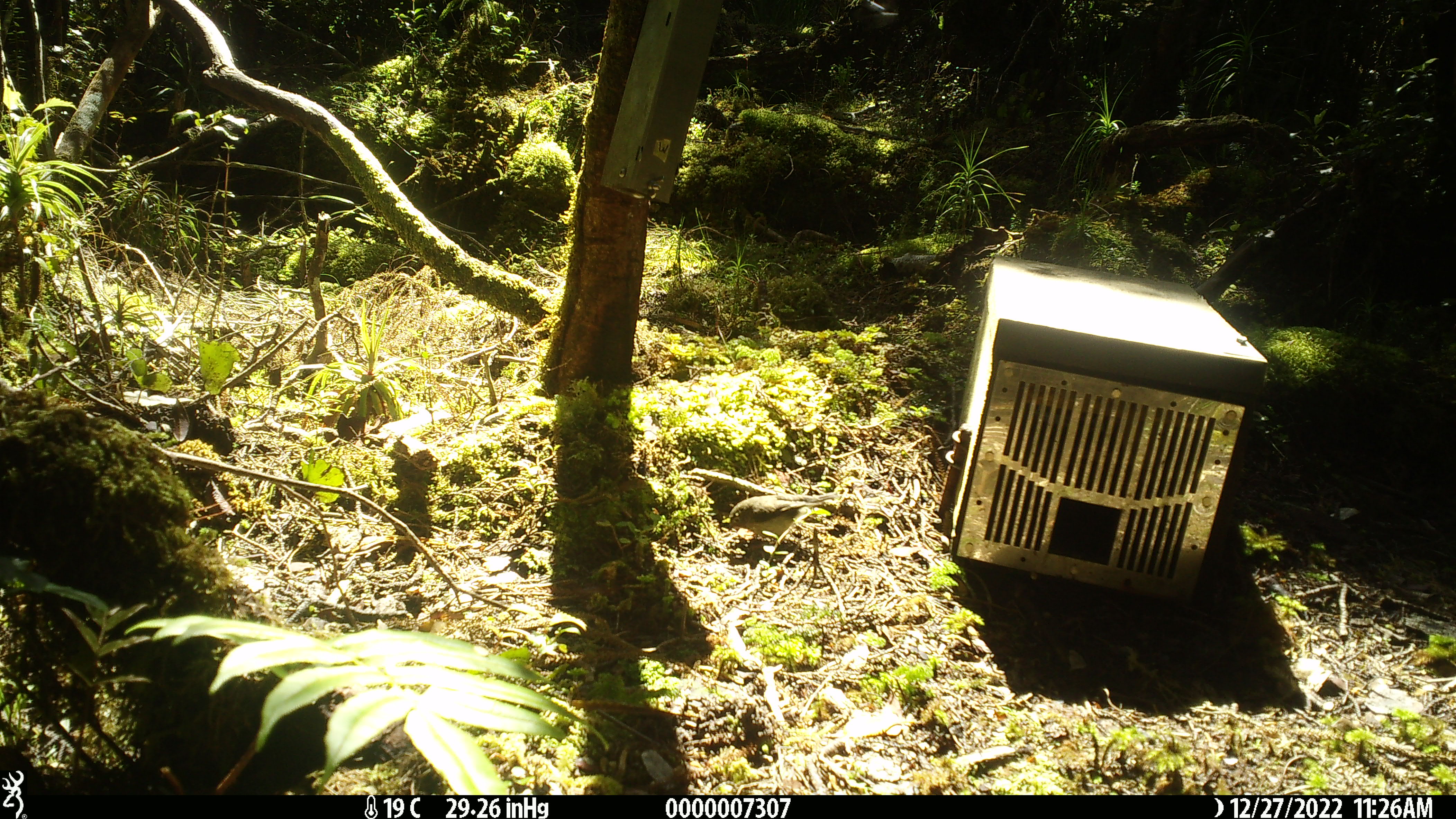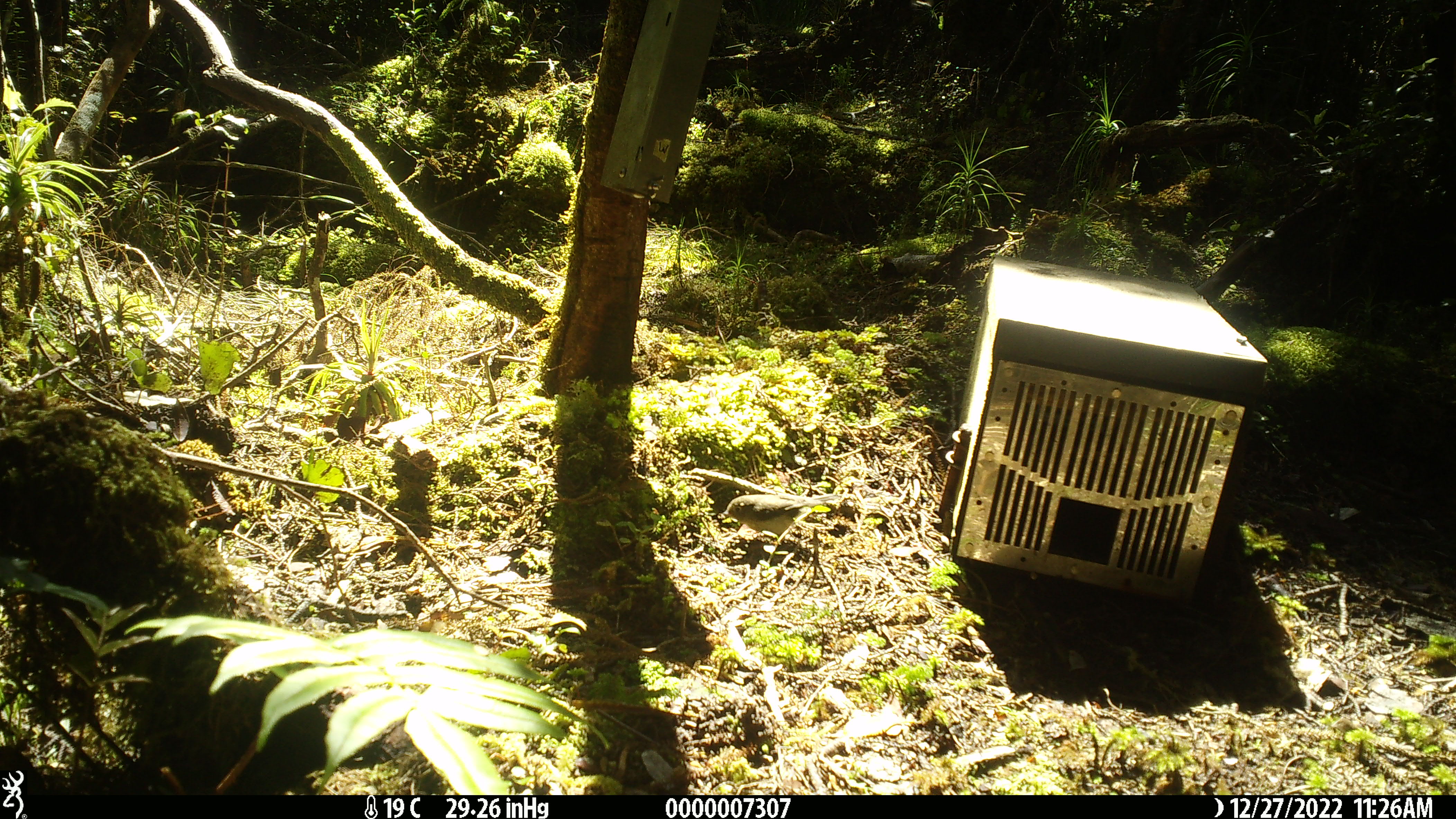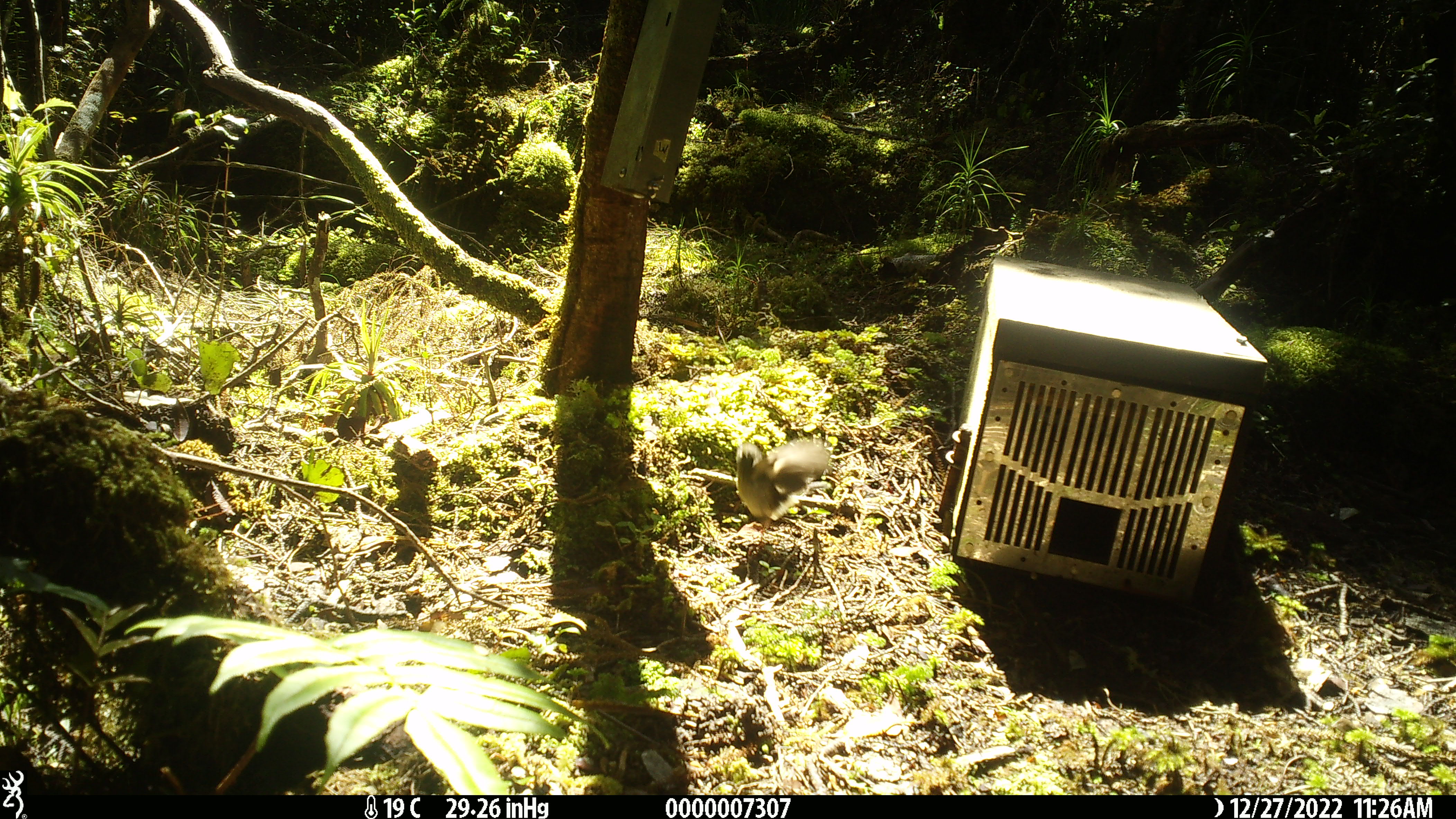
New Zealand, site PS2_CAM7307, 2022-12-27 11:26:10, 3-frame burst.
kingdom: Animalia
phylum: Chordata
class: Aves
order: Passeriformes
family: Petroicidae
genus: Petroica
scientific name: Petroica macrocephala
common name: tomtit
Tomtit (Petroica macrocephala).